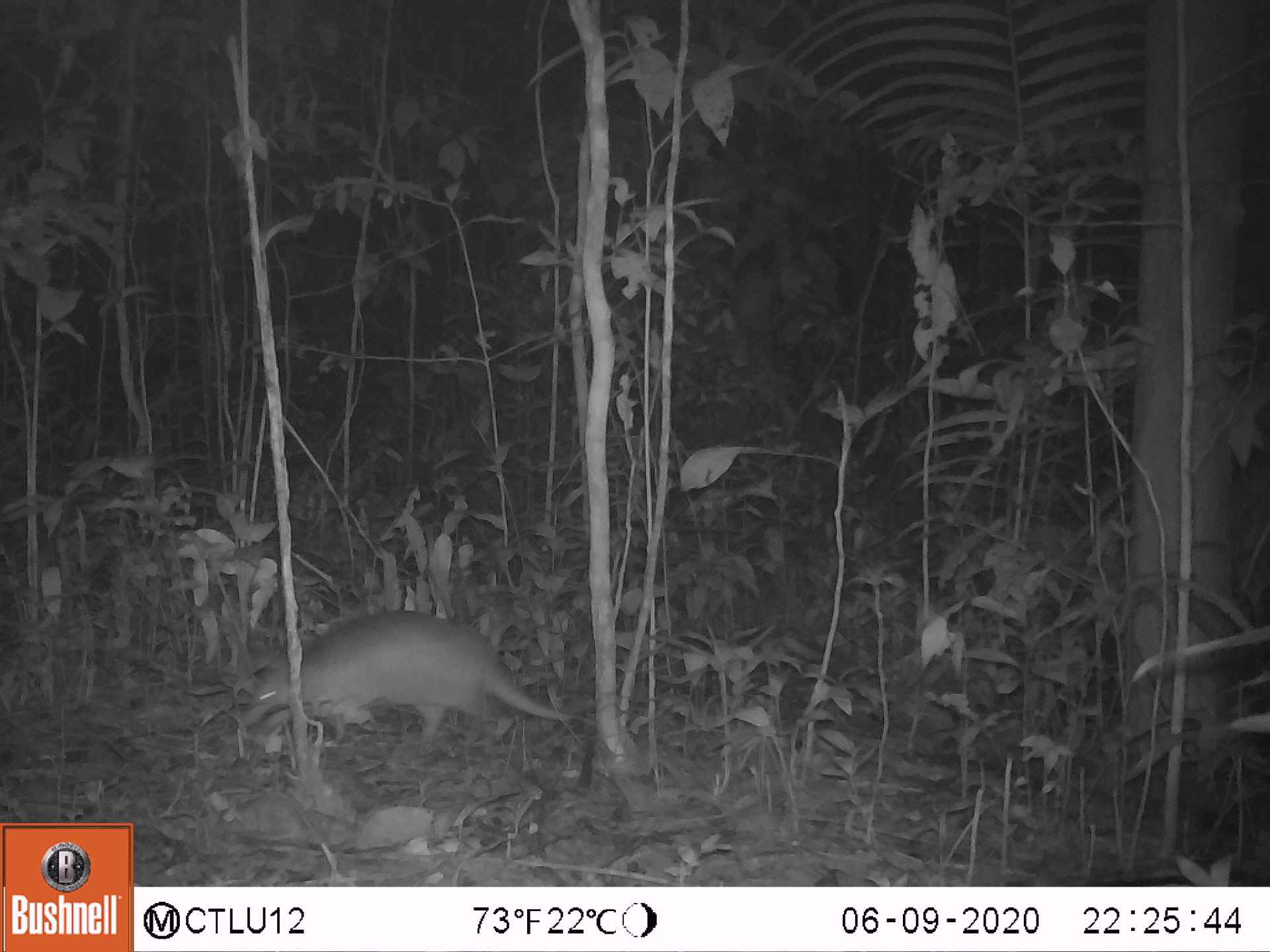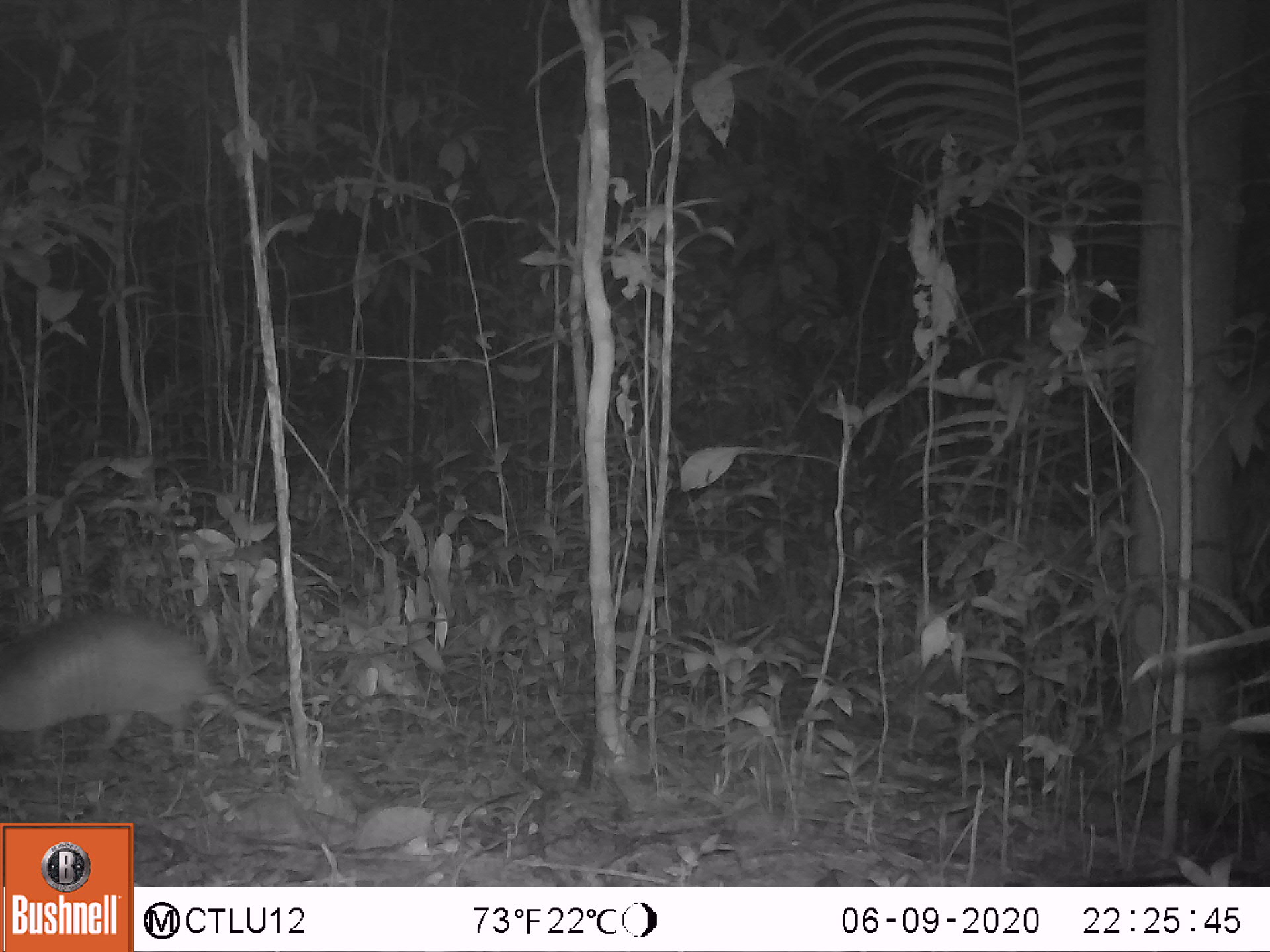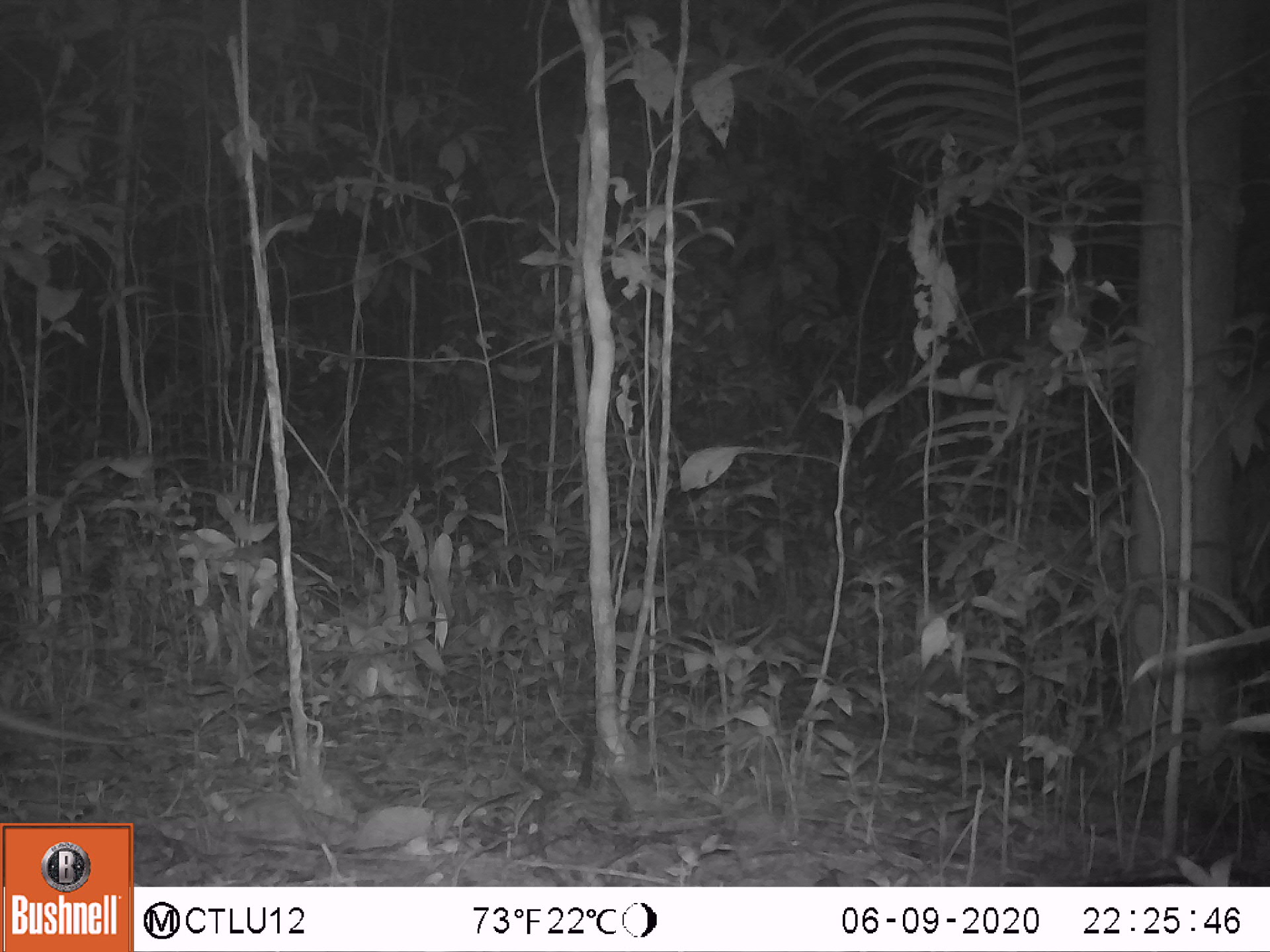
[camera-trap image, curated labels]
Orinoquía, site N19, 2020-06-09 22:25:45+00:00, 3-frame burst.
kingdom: Animalia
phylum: Chordata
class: Mammalia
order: Cingulata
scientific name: Cingulata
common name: armadillo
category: unknown armadillo